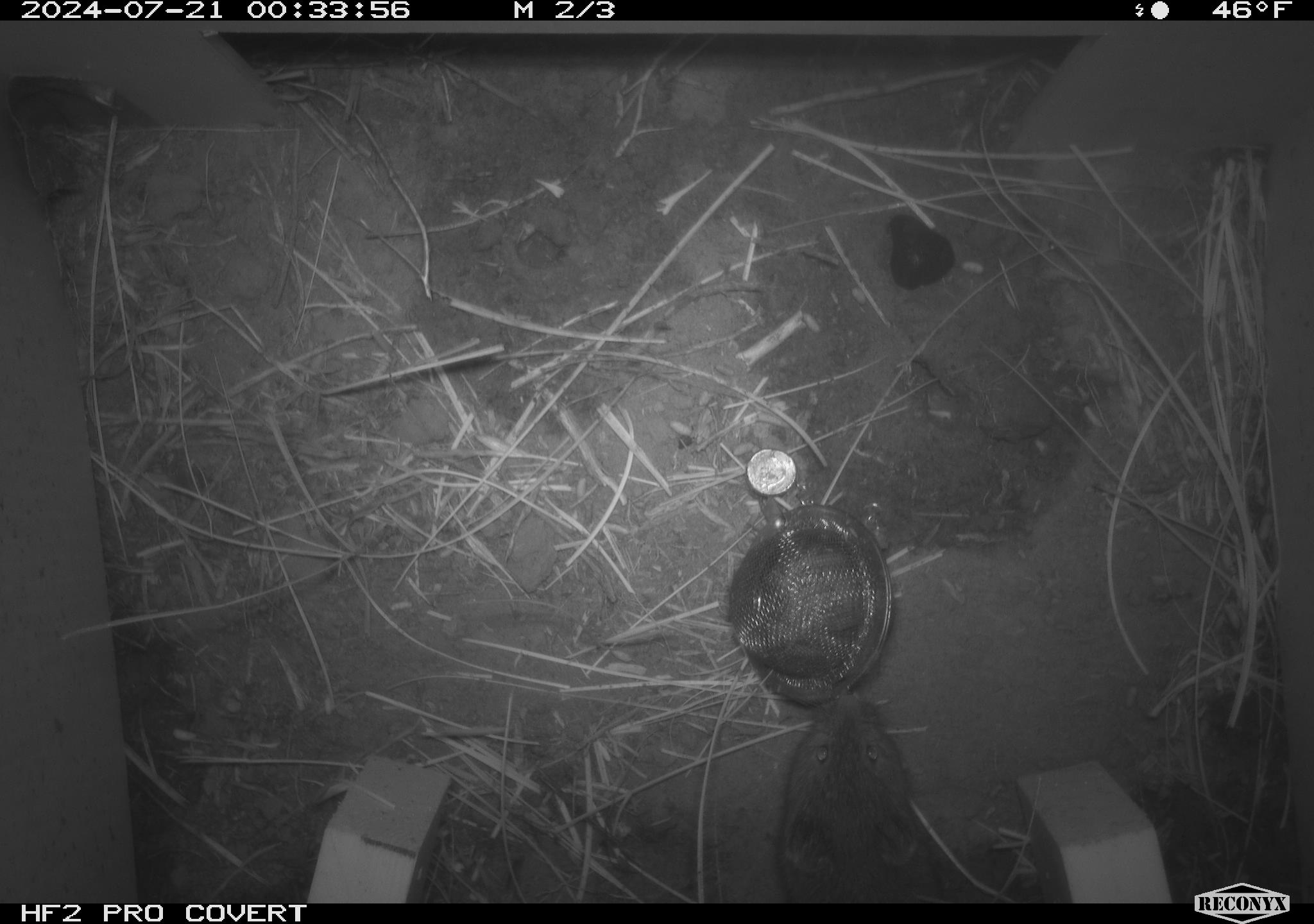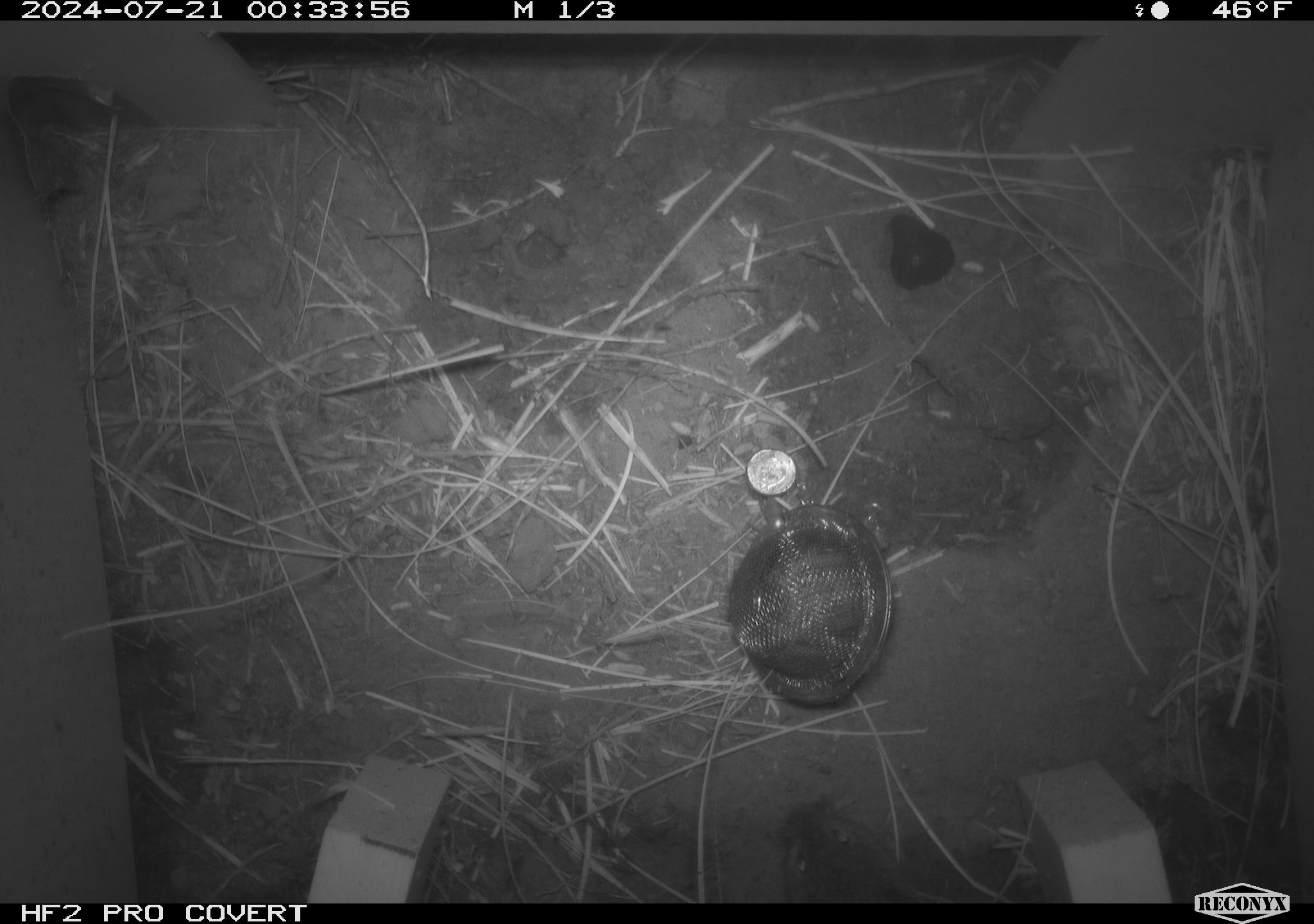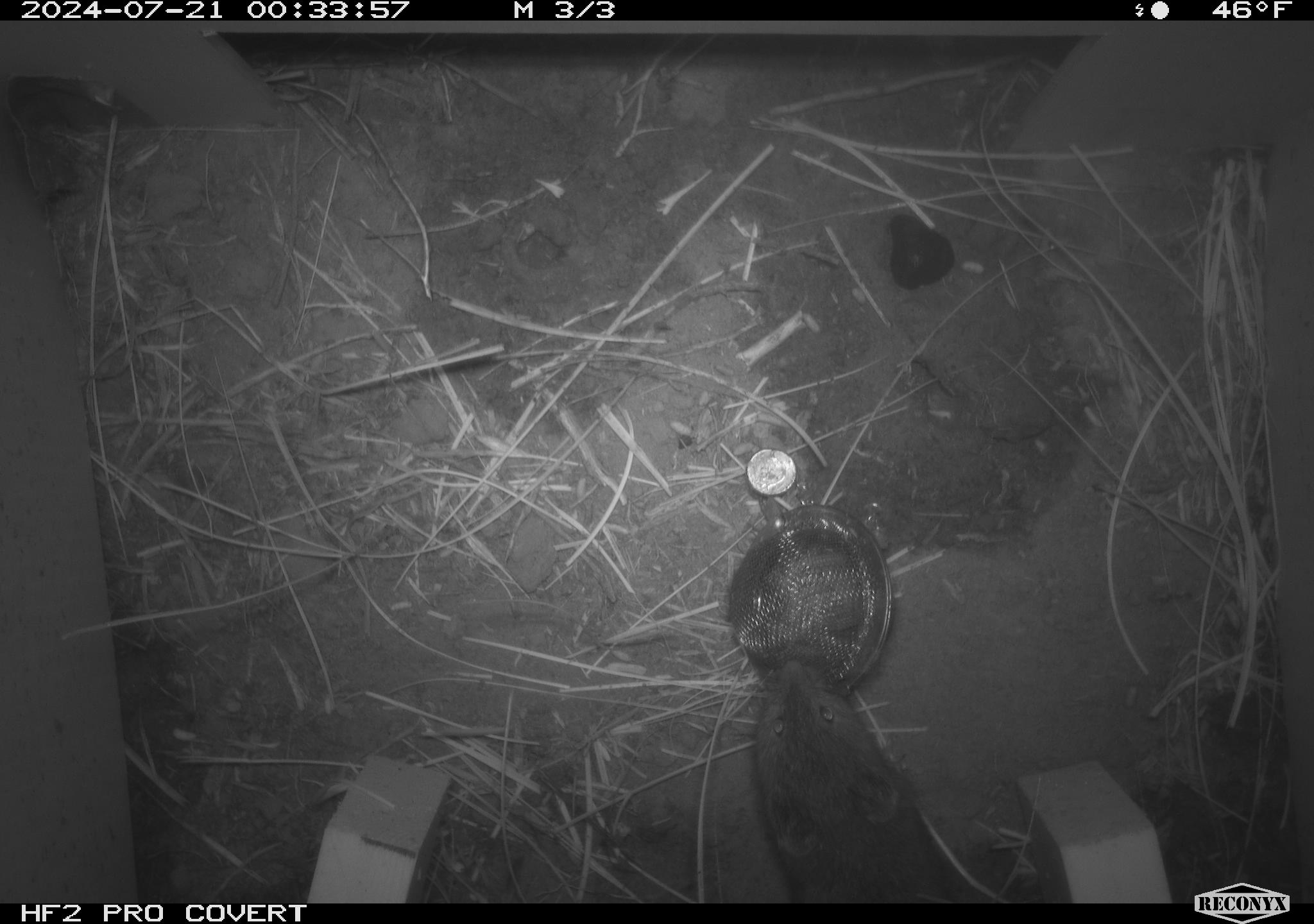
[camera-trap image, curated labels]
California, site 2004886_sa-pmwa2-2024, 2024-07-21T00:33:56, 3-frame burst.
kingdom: Animalia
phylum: Chordata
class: Mammalia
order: Rodentia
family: Cricetidae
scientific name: Arvicolinae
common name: voles, lemmings, and muskrats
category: arvicolinae subfamily